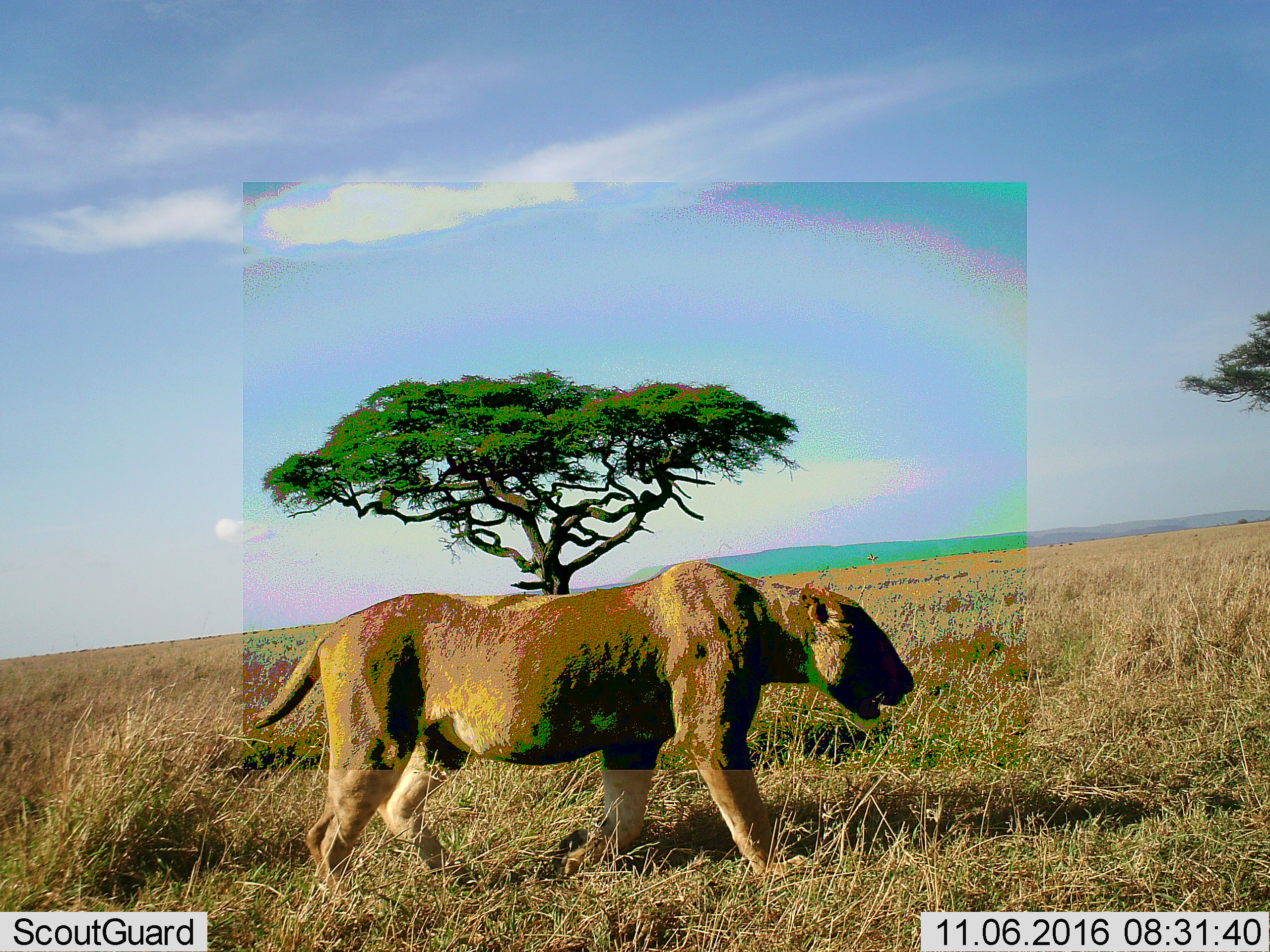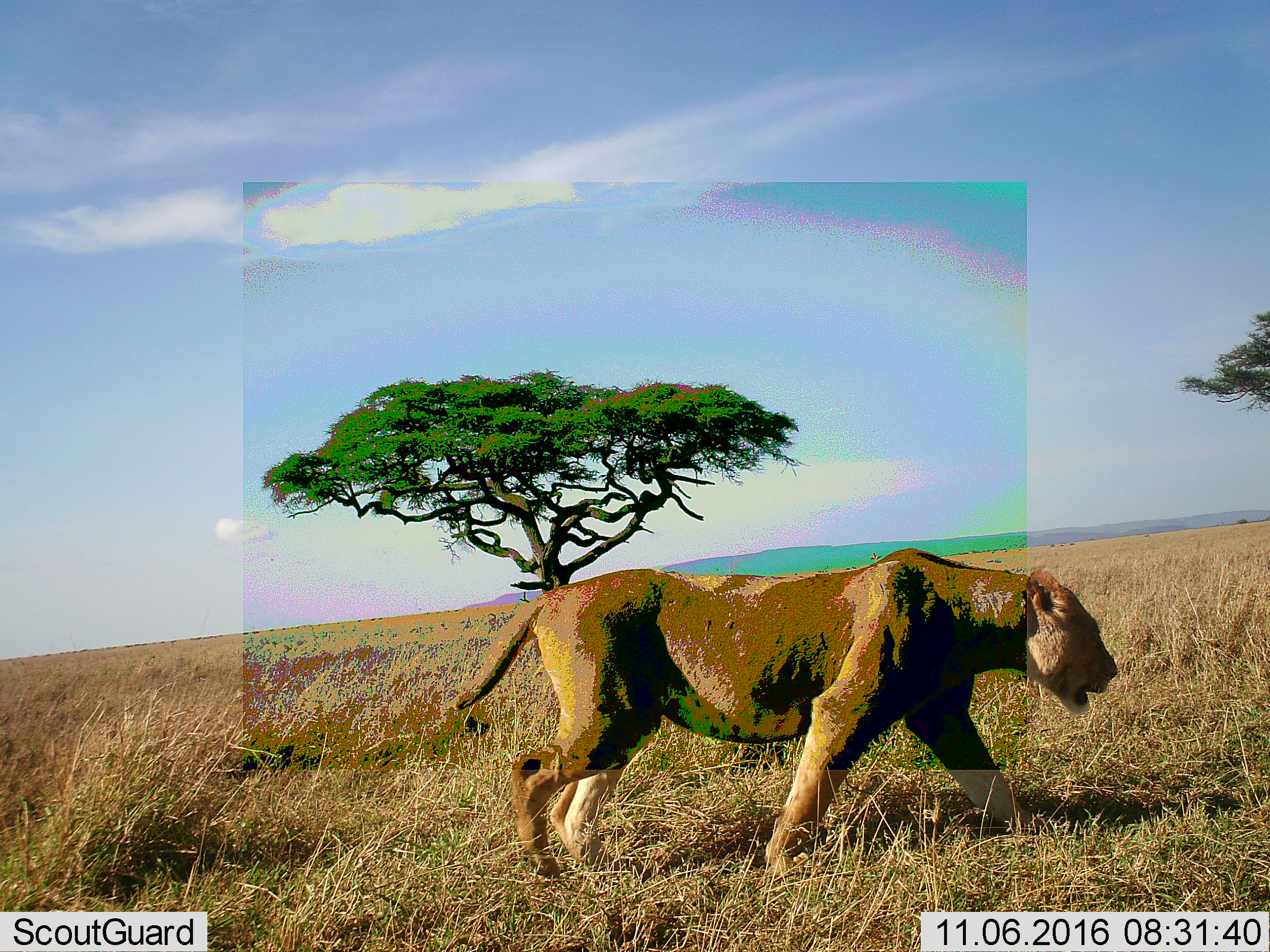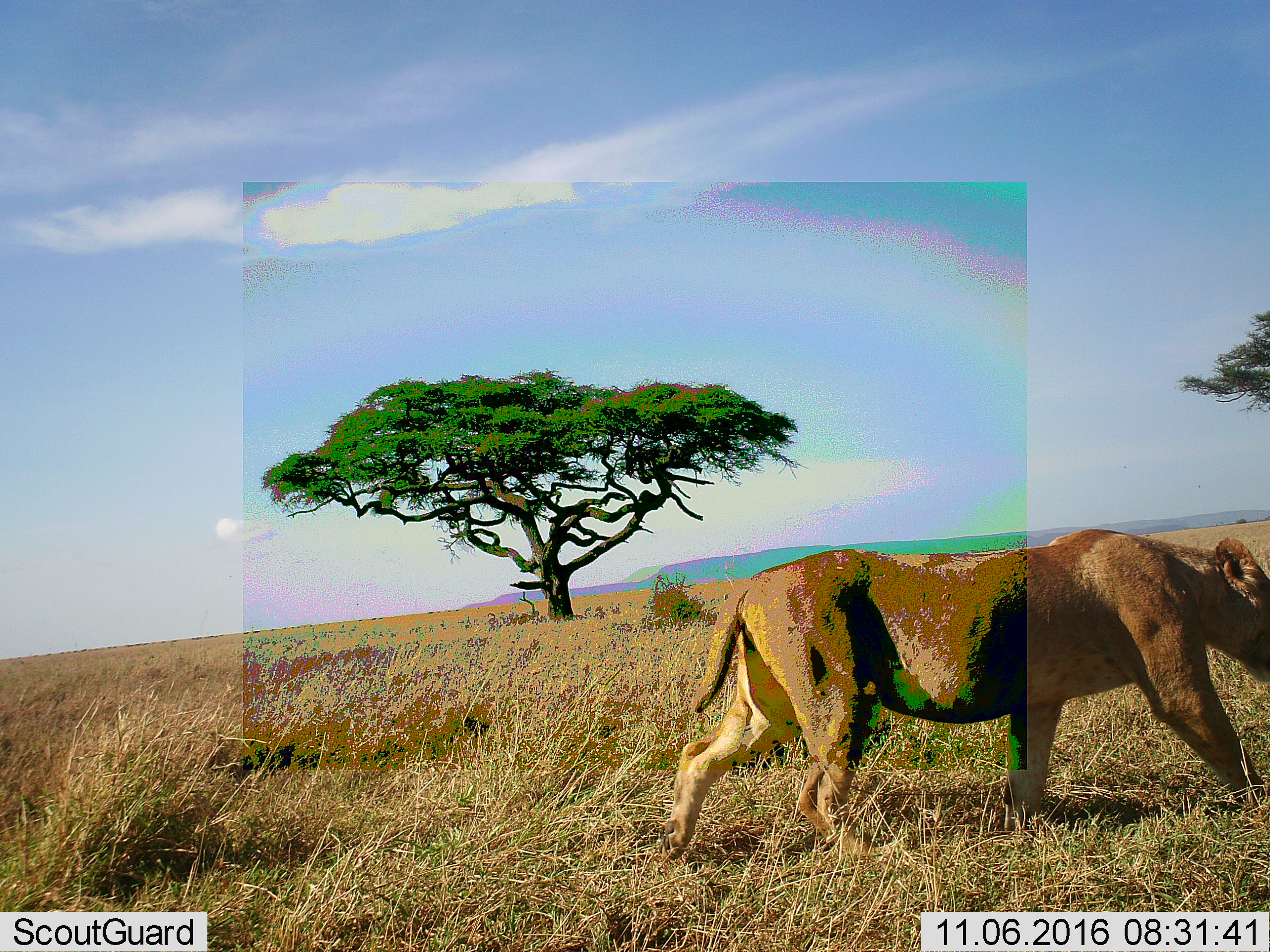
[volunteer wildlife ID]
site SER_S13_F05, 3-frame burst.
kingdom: Animalia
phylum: Chordata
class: Mammalia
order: Carnivora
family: Felidae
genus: Panthera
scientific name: Panthera leo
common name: lion female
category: lionfemale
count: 1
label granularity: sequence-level